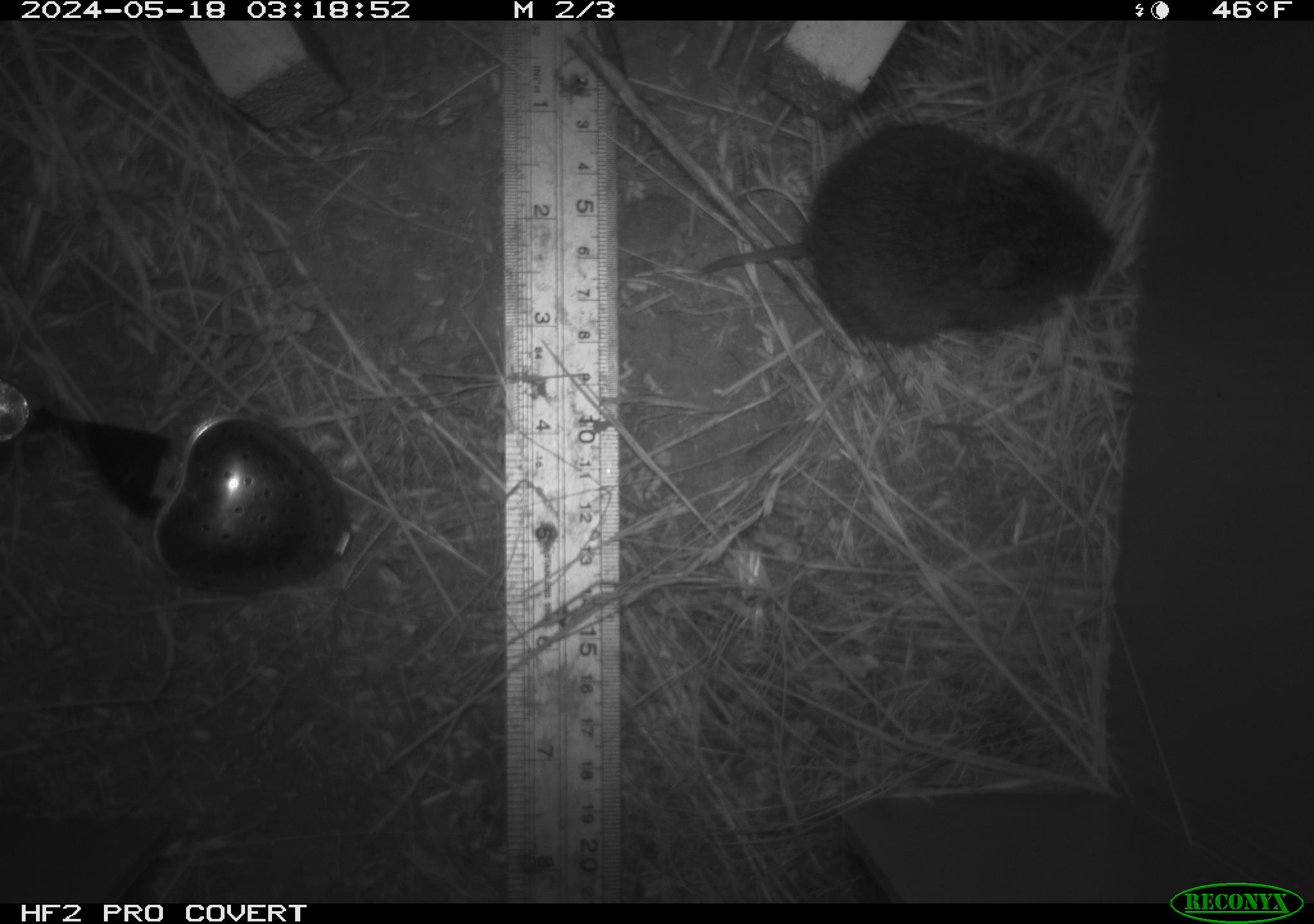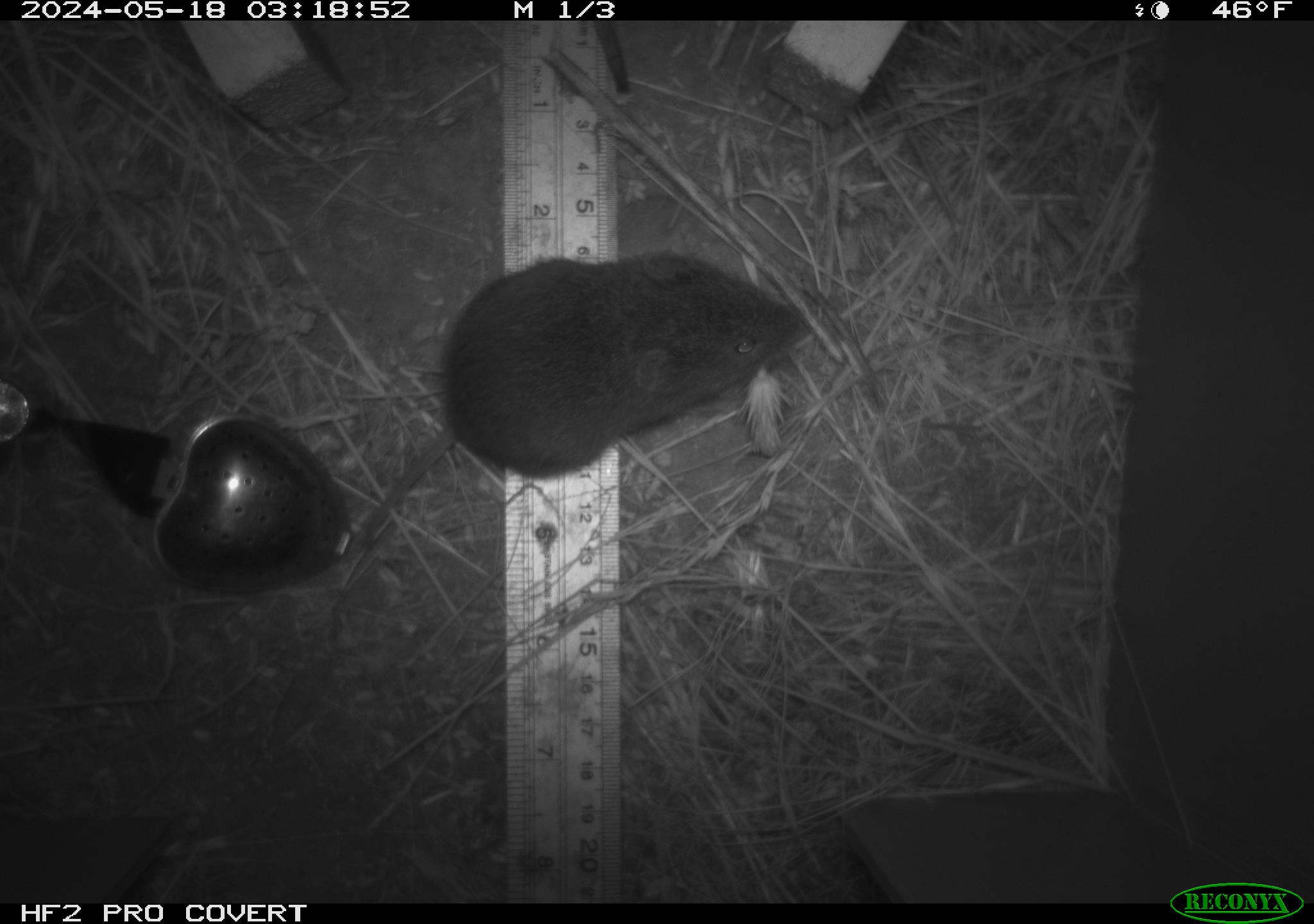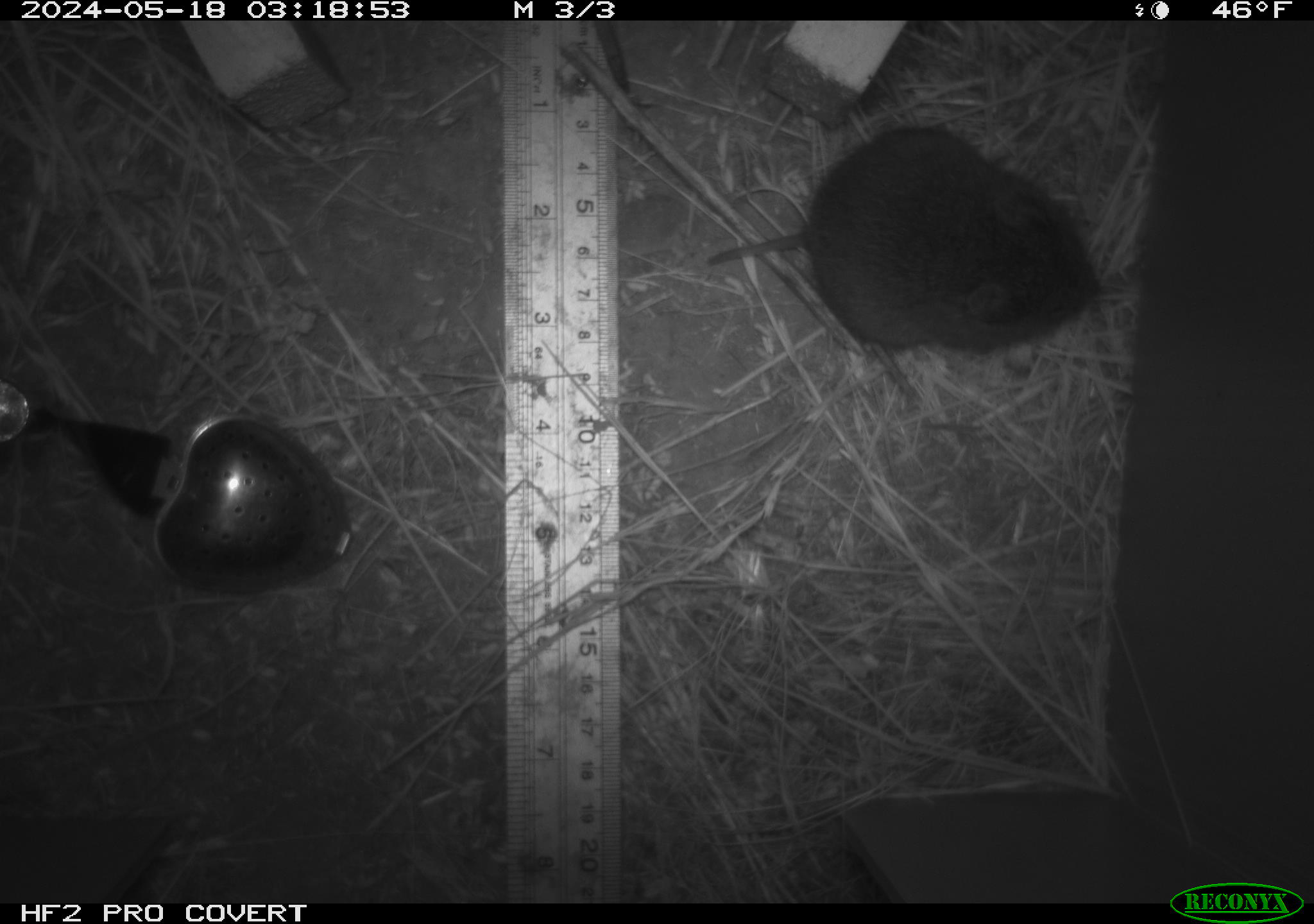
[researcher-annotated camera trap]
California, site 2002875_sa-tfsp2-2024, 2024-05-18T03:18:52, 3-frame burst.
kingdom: Animalia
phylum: Chordata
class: Mammalia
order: Rodentia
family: Cricetidae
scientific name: Arvicolinae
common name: voles, lemmings, and muskrats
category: arvicolinae subfamily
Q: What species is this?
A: Arvicolinae subfamily (voles, lemmings, and muskrats) (Arvicolinae).